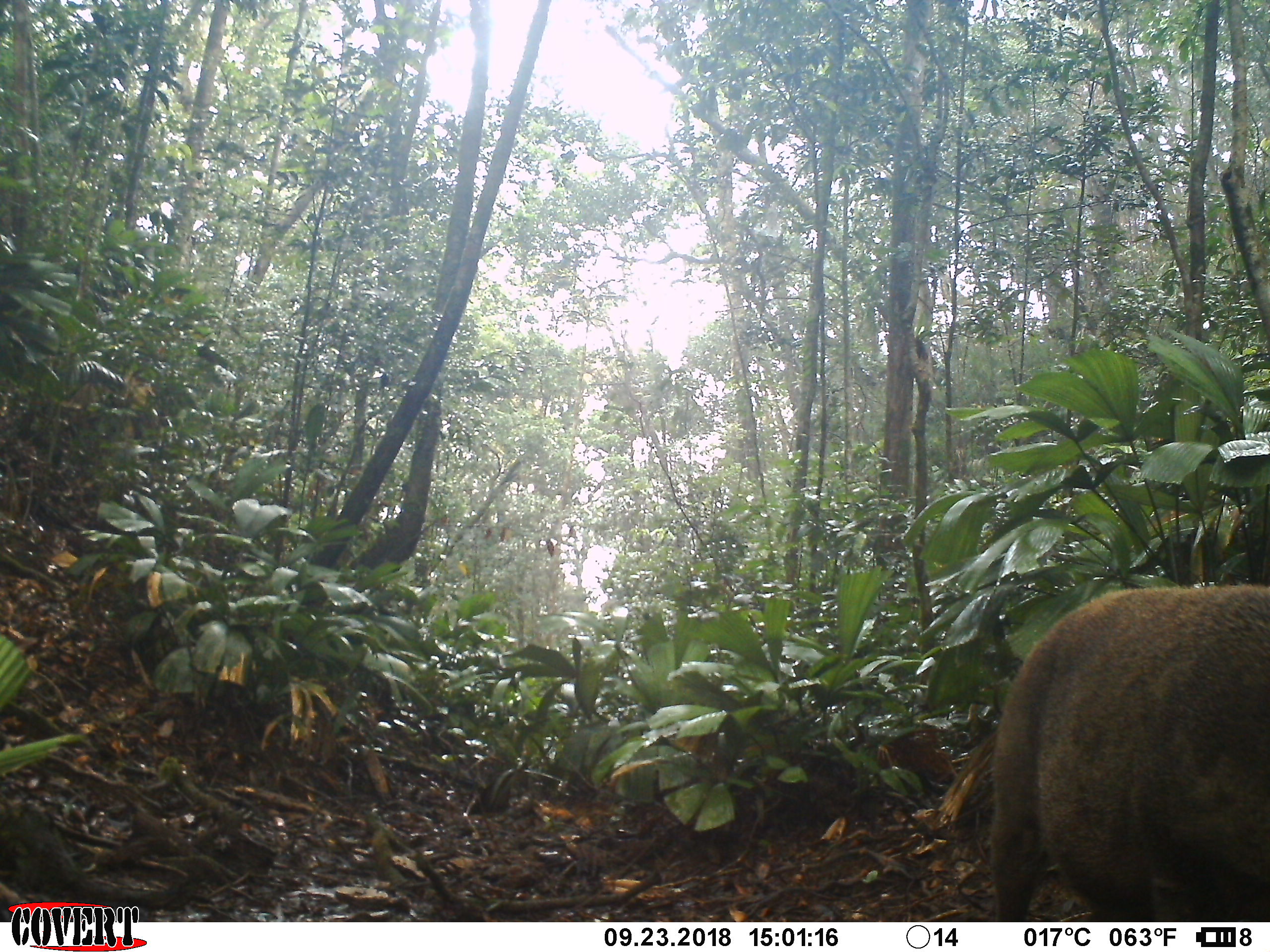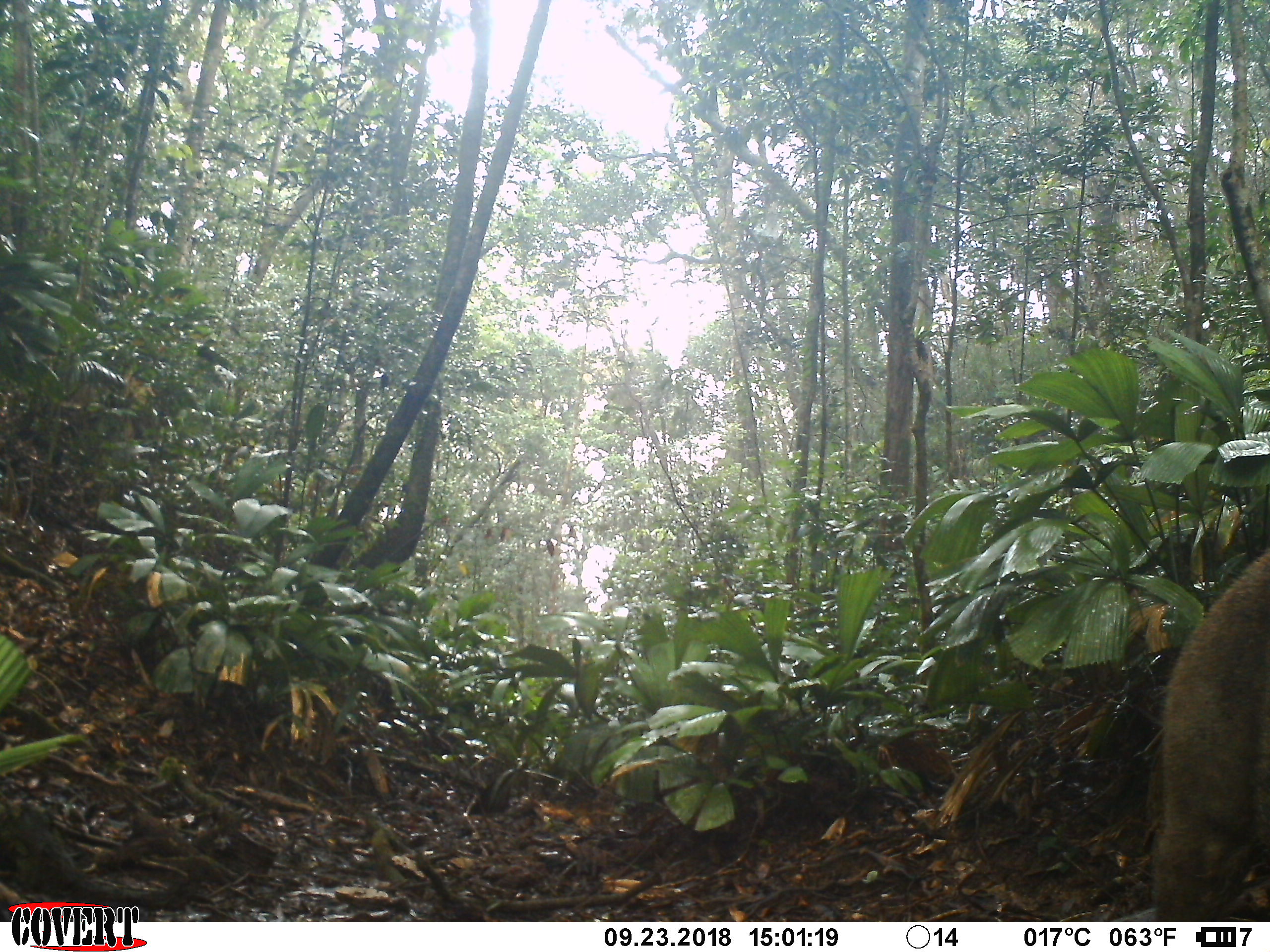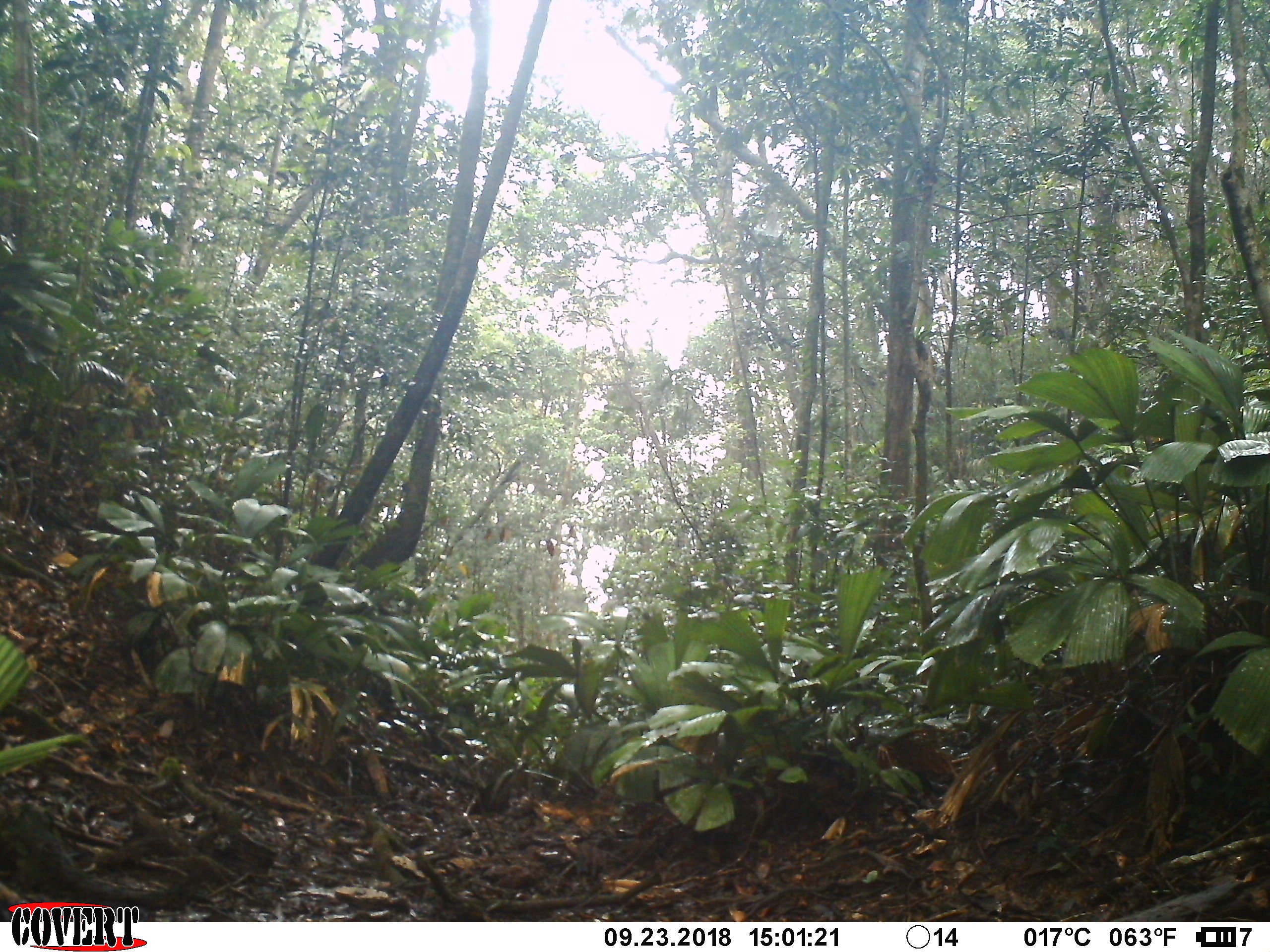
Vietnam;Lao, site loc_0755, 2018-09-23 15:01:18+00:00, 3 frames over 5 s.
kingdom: Animalia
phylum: Chordata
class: Mammalia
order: Artiodactyla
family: Suidae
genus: Sus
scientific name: Sus scrofa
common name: eurasian wild pig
Eurasian wild pig (Sus scrofa). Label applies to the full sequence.